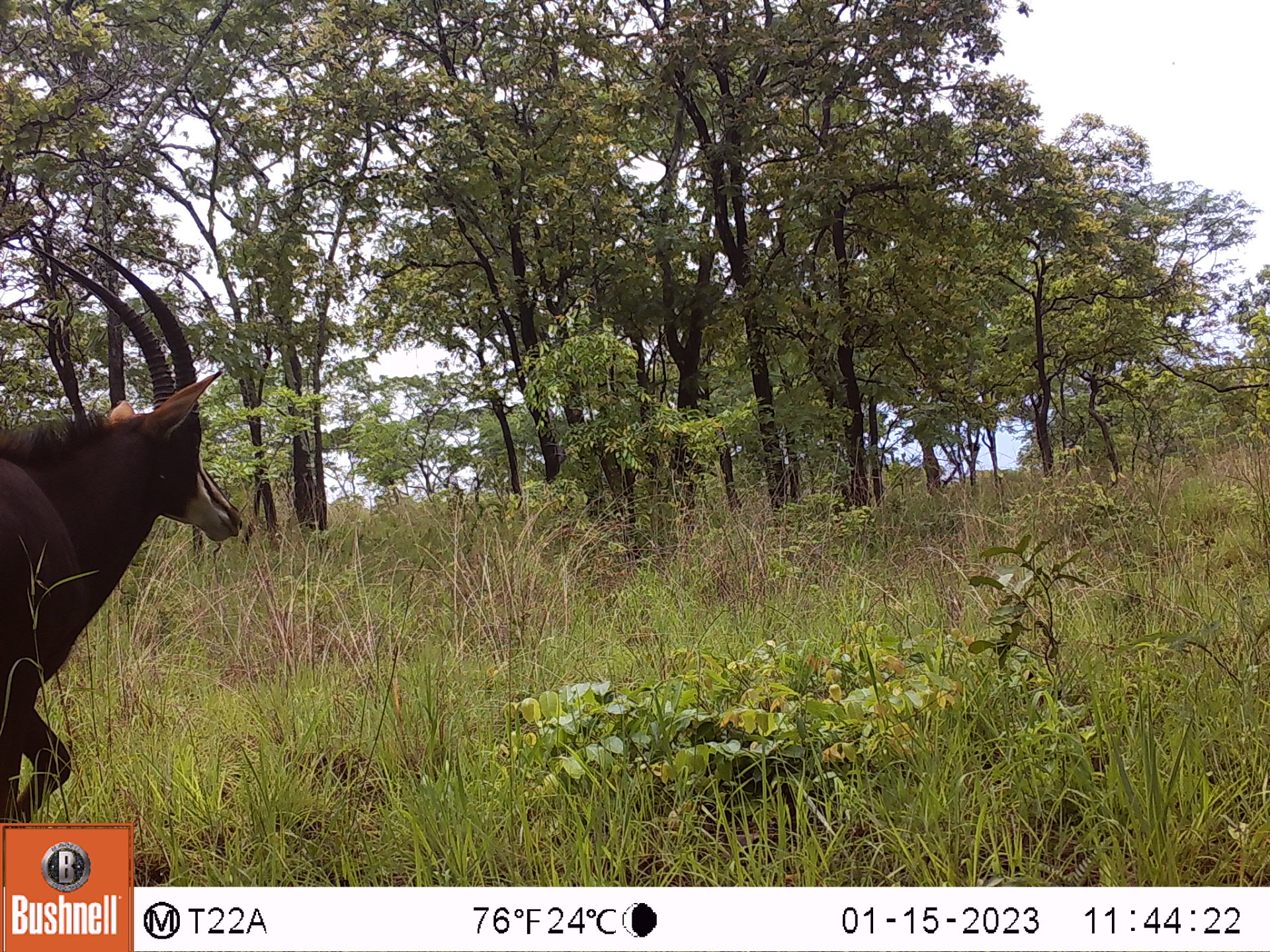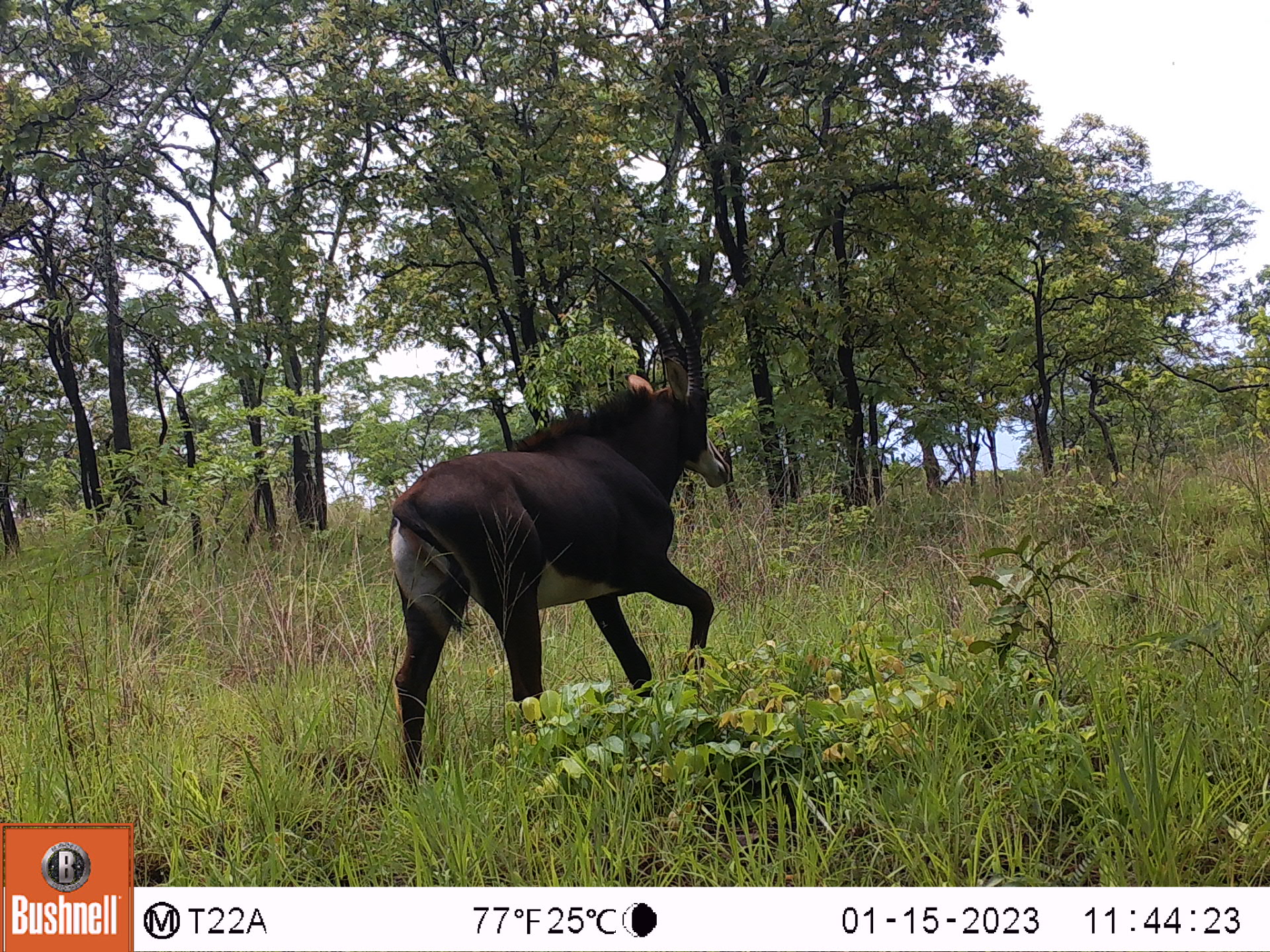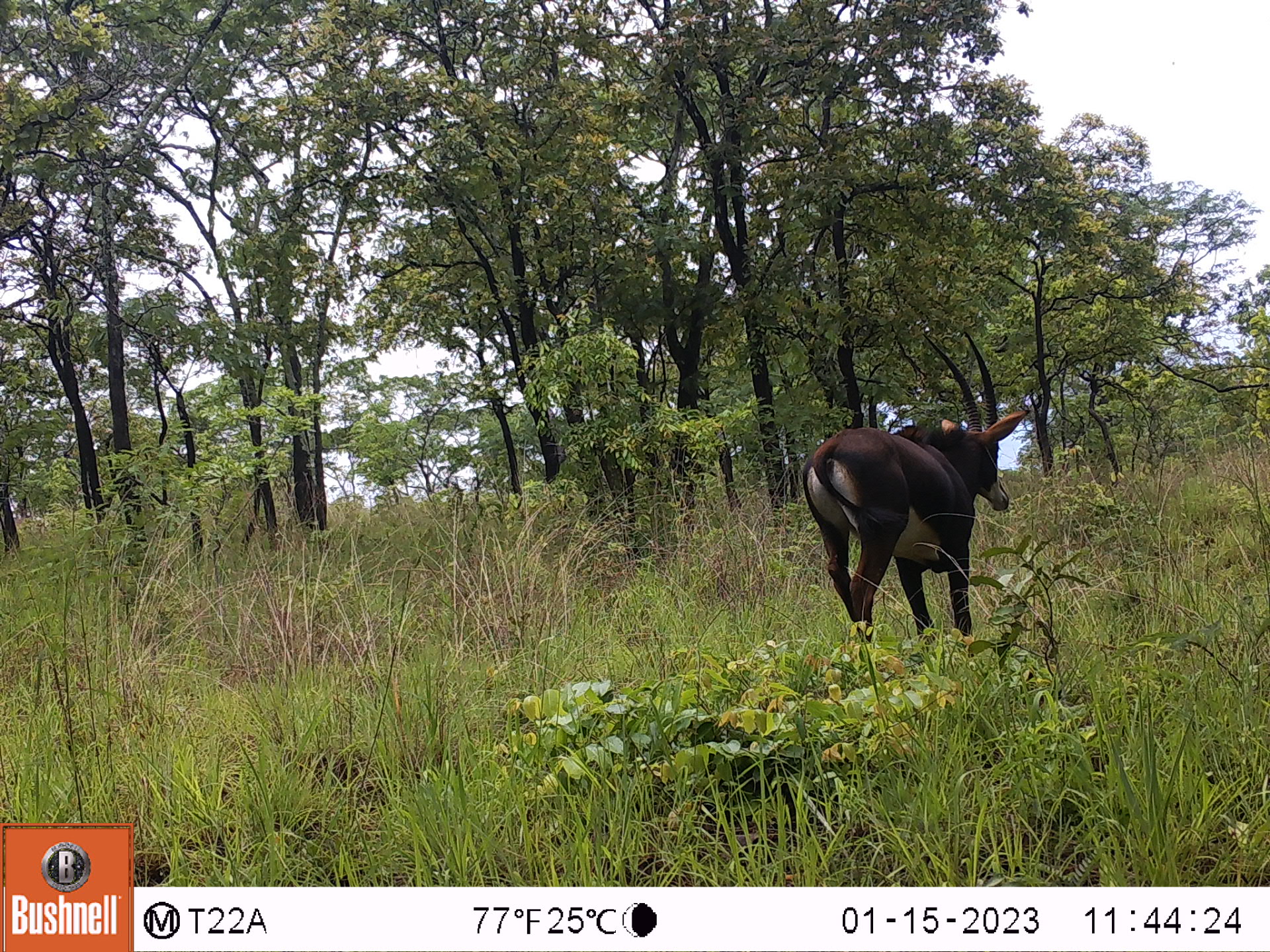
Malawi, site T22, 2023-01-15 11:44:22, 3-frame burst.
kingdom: Animalia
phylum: Chordata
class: Mammalia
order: Artiodactyla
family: Bovidae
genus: Hippotragus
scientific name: Hippotragus niger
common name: sable antelope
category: sable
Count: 1.